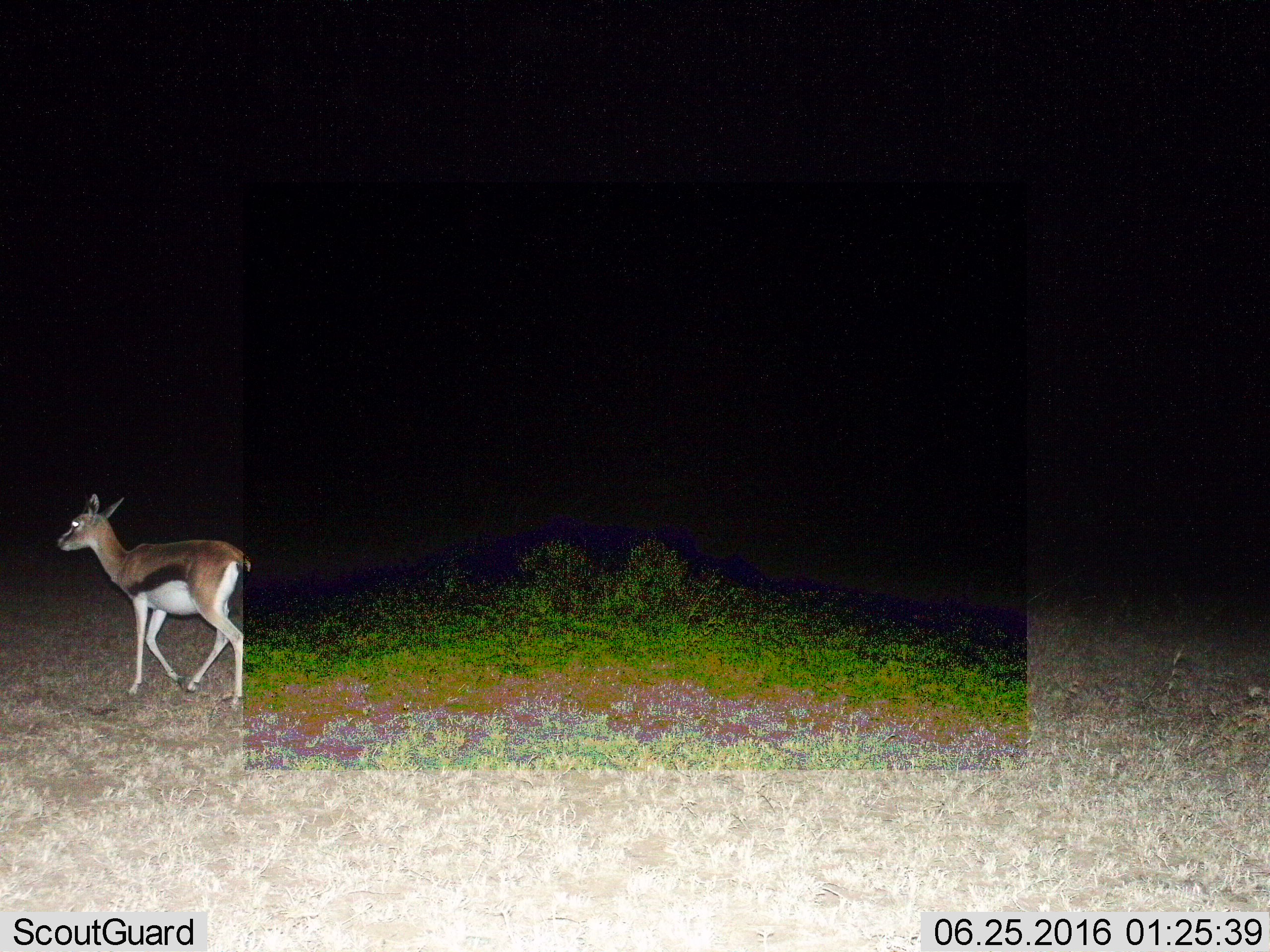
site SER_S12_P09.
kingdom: Animalia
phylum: Chordata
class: Mammalia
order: Artiodactyla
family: Bovidae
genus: Eudorcas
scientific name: Eudorcas thomsonii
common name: thomson's gazelle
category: gazellethomsons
Gazellethomsons (thomson's gazelle) (Eudorcas thomsonii), count 1. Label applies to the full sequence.